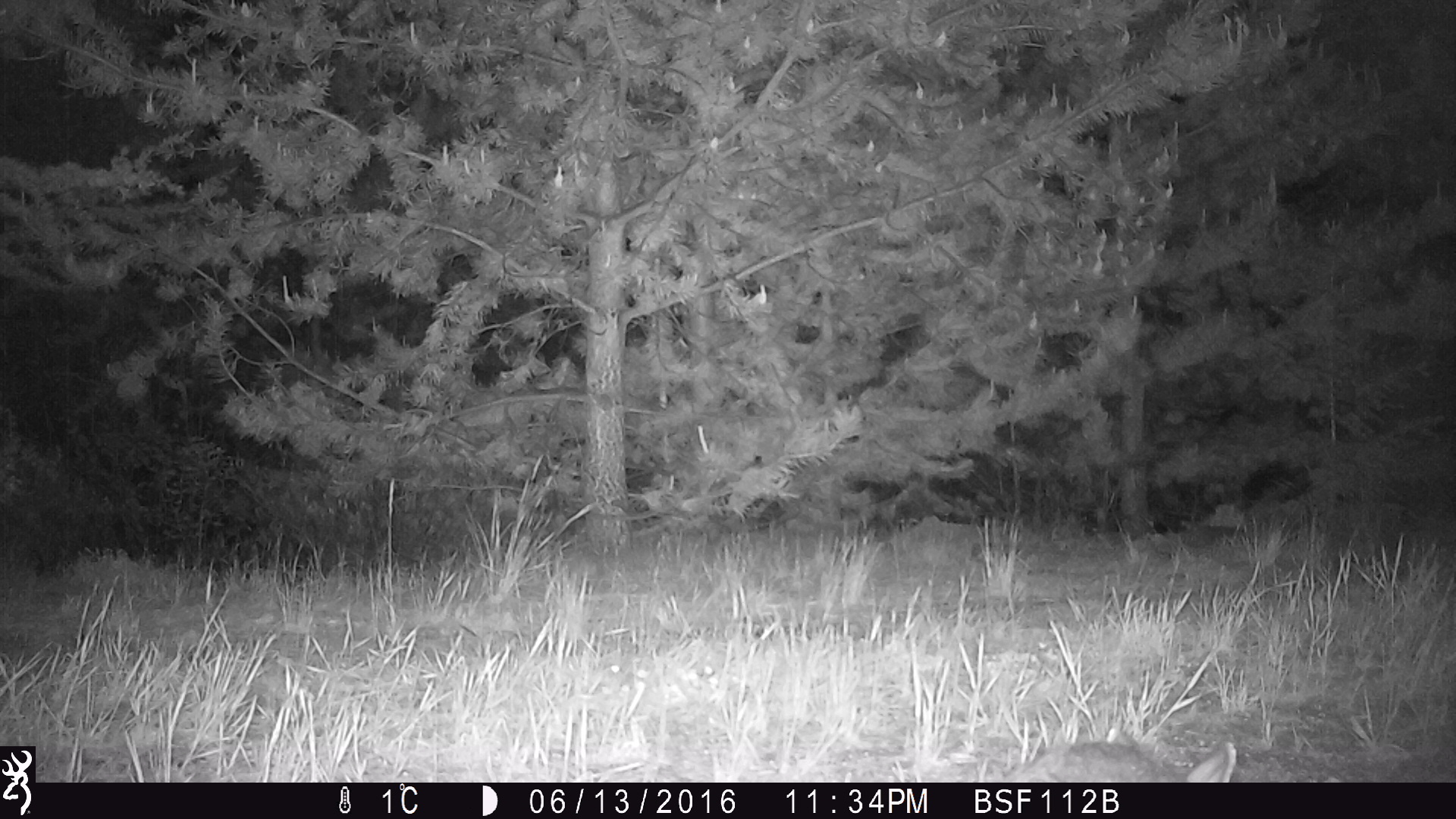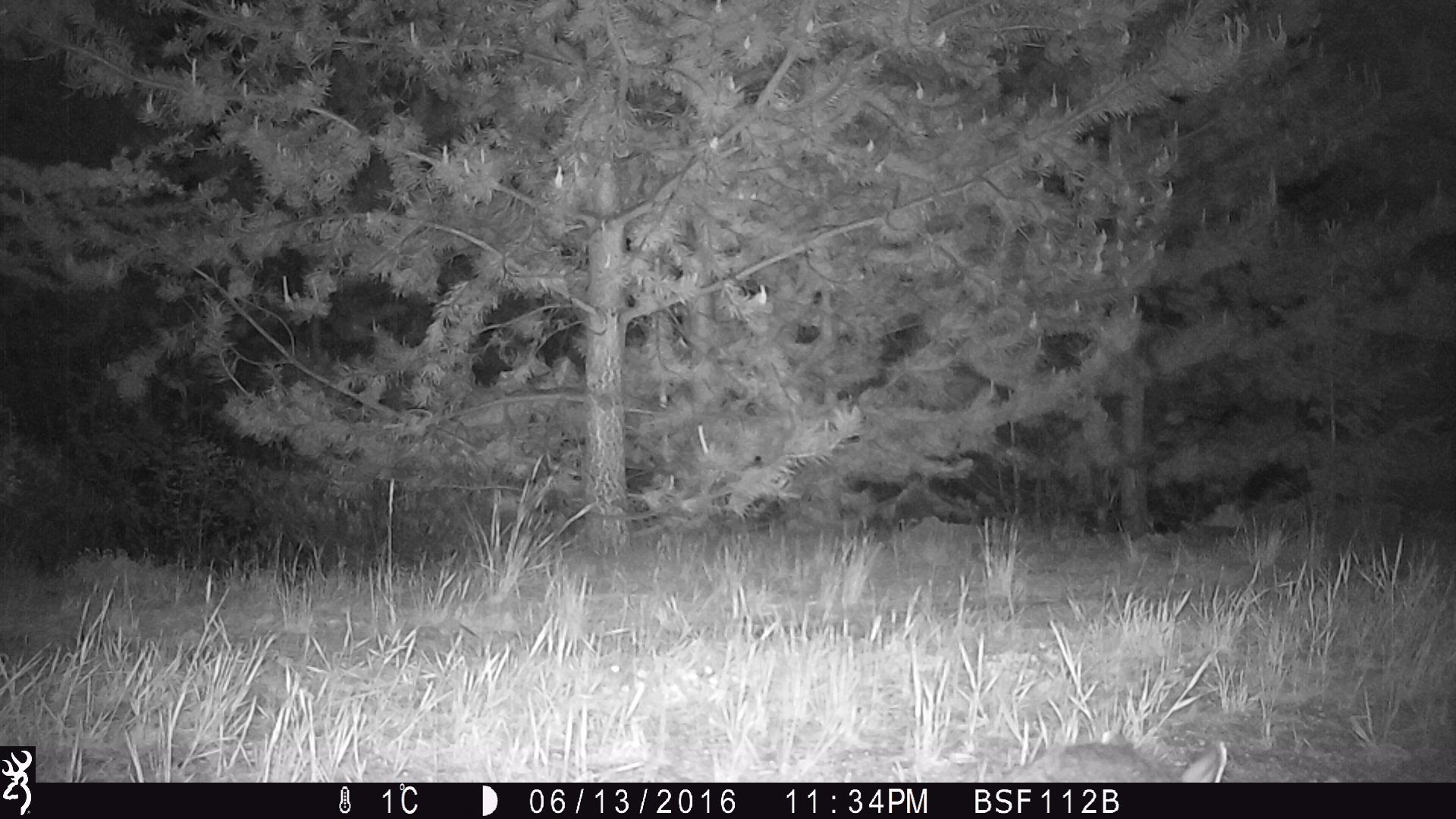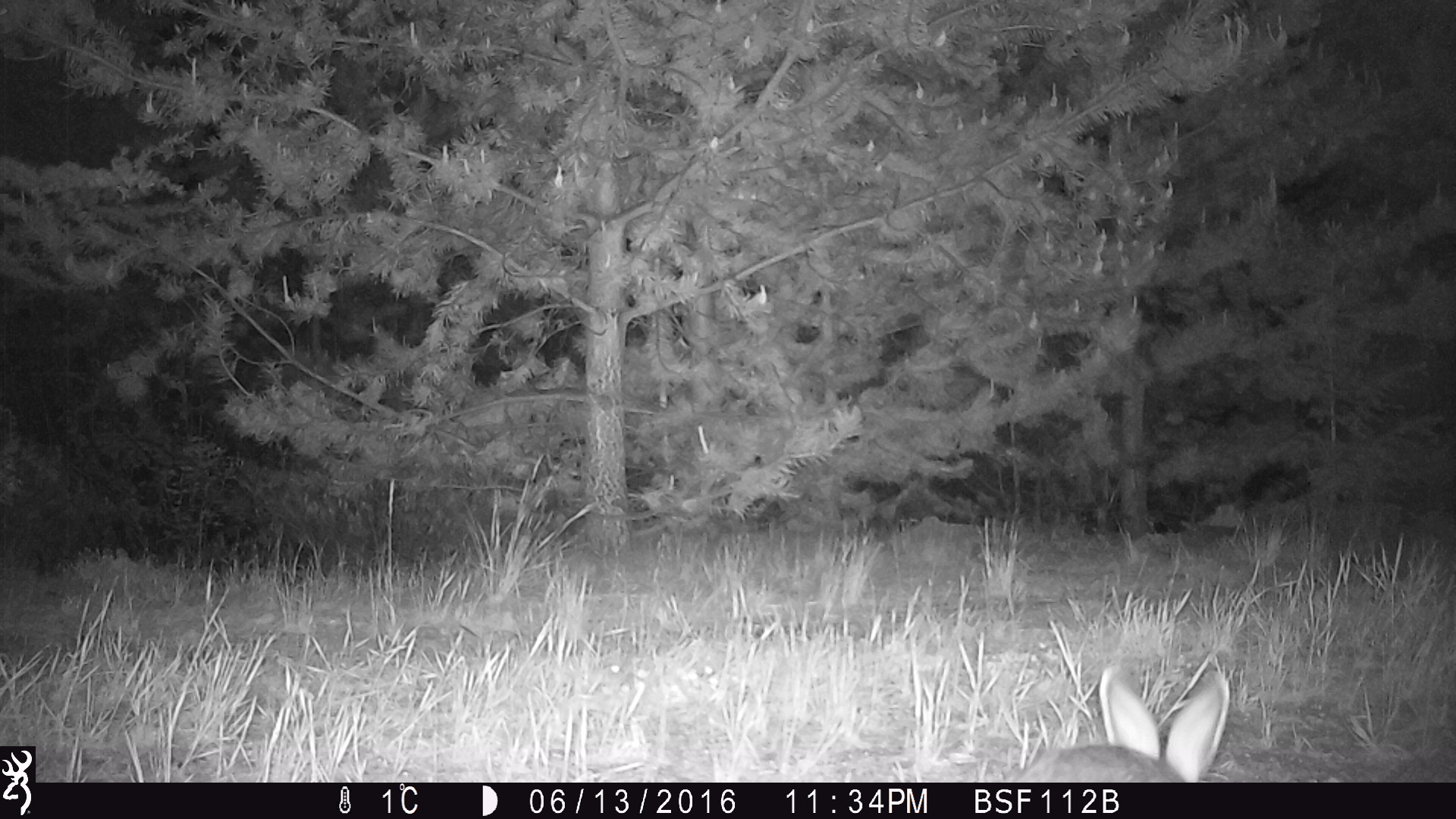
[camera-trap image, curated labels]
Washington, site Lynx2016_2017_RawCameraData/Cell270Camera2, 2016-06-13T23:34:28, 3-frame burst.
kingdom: Animalia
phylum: Chordata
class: Mammalia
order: Lagomorpha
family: Leporidae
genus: Lepus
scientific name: Lepus americanus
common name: snowshoe hare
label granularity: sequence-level